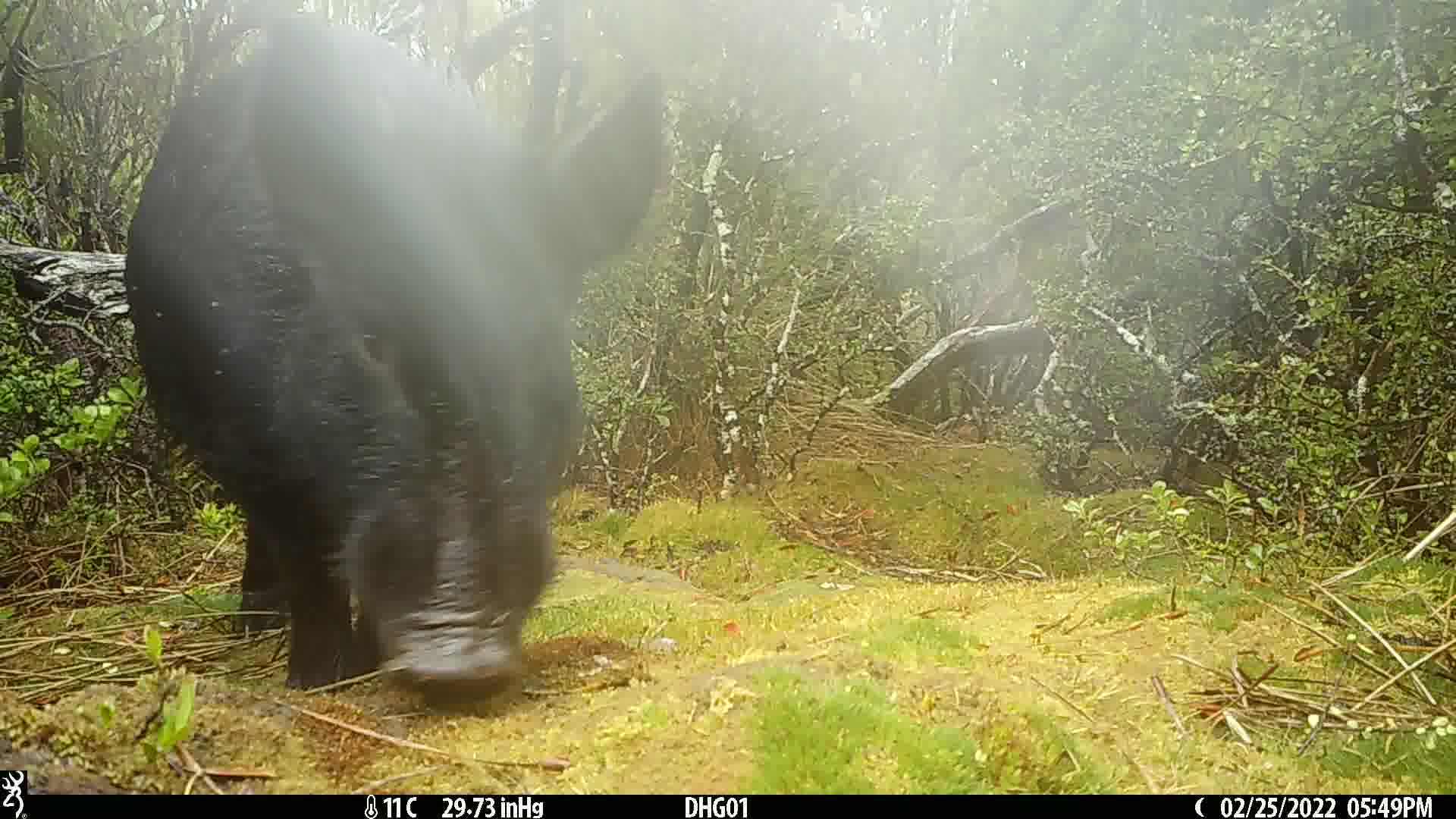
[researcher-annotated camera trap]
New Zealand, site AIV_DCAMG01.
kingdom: Animalia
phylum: Chordata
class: Mammalia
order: Artiodactyla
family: Suidae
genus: Sus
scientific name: Sus scrofa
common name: pig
Pig (Sus scrofa).